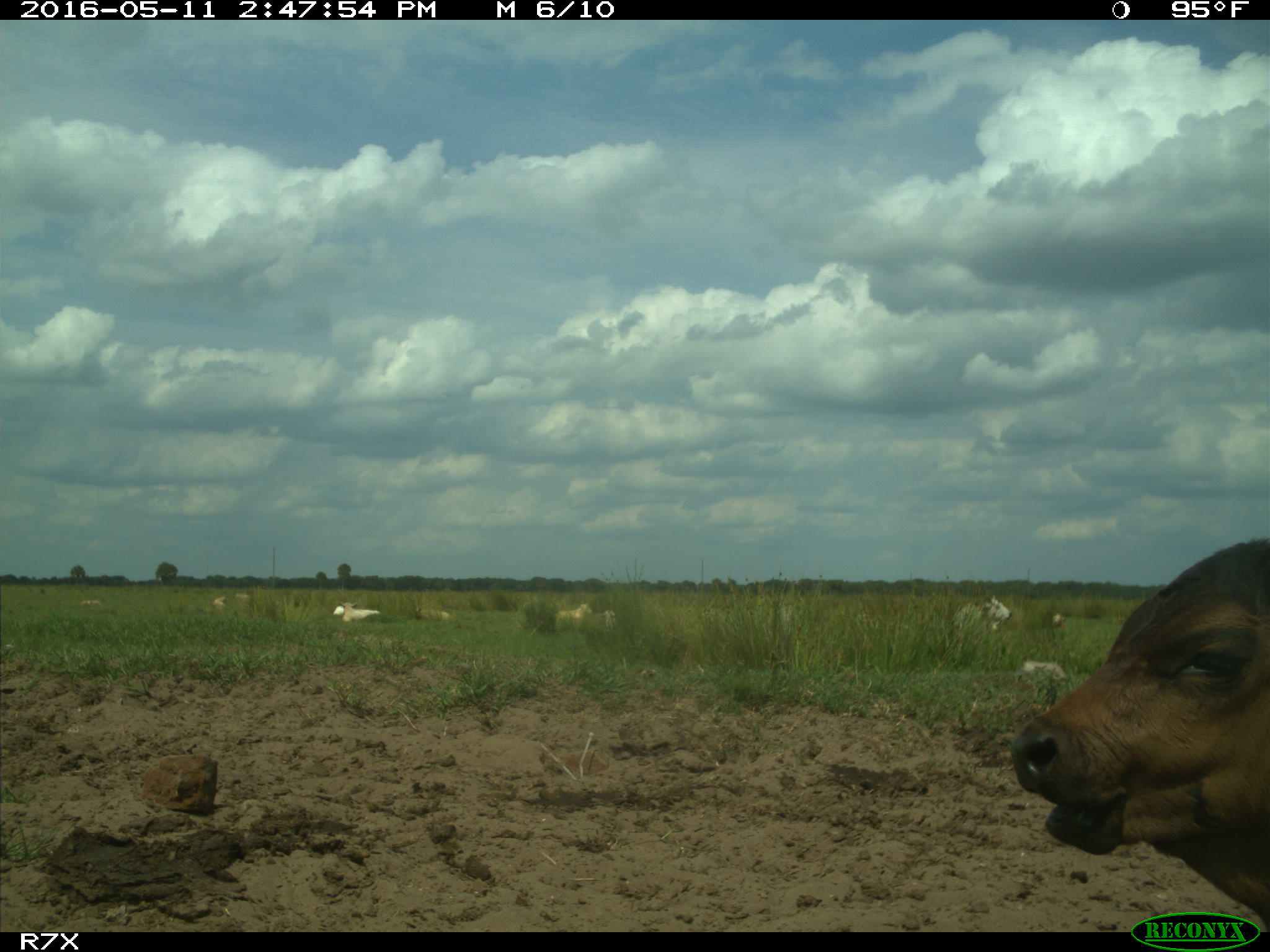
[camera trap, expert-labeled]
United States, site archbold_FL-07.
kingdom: Animalia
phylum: Chordata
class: Mammalia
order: Artiodactyla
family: Bovidae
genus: Bos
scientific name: Bos taurus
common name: domestic cow